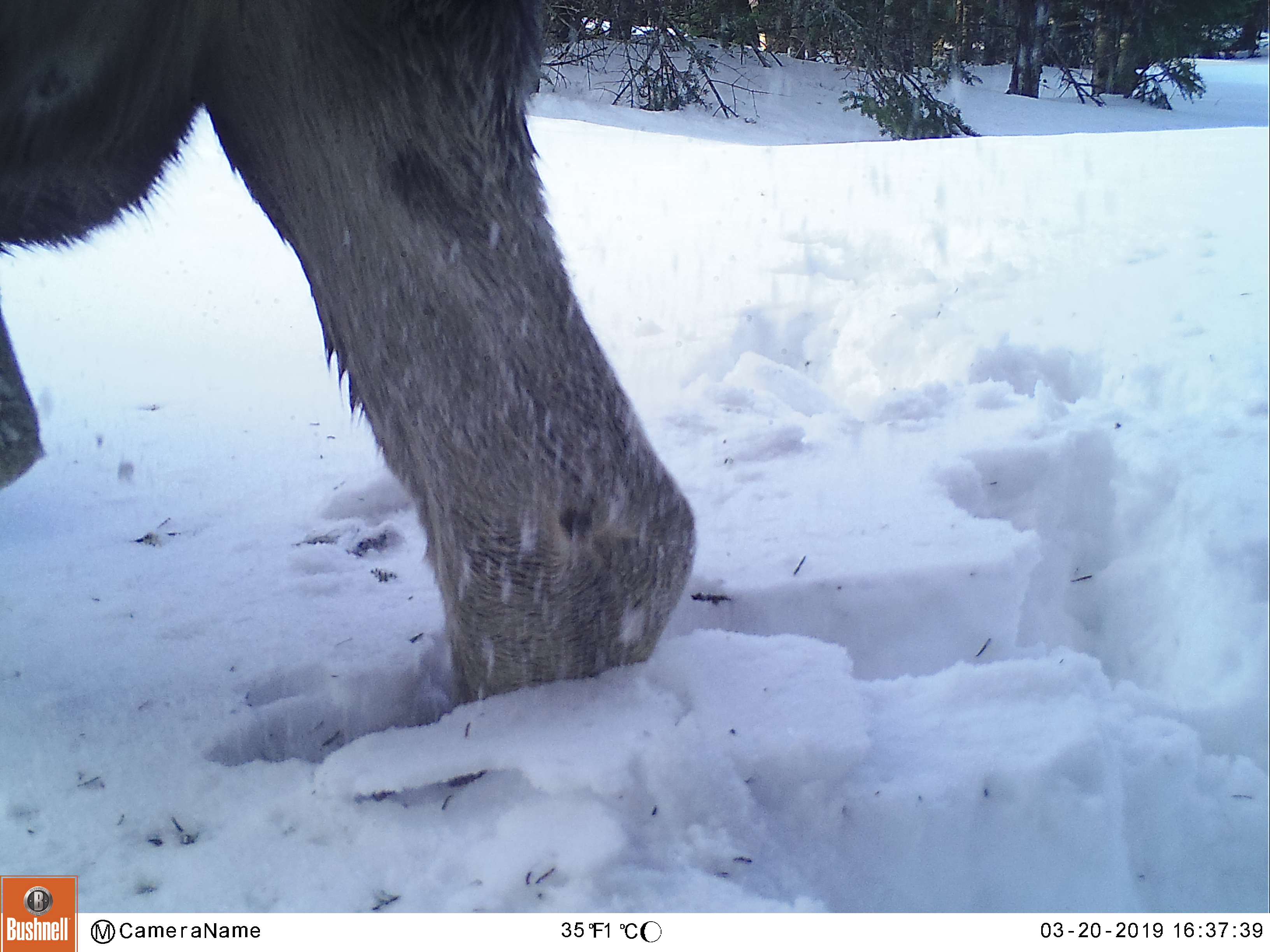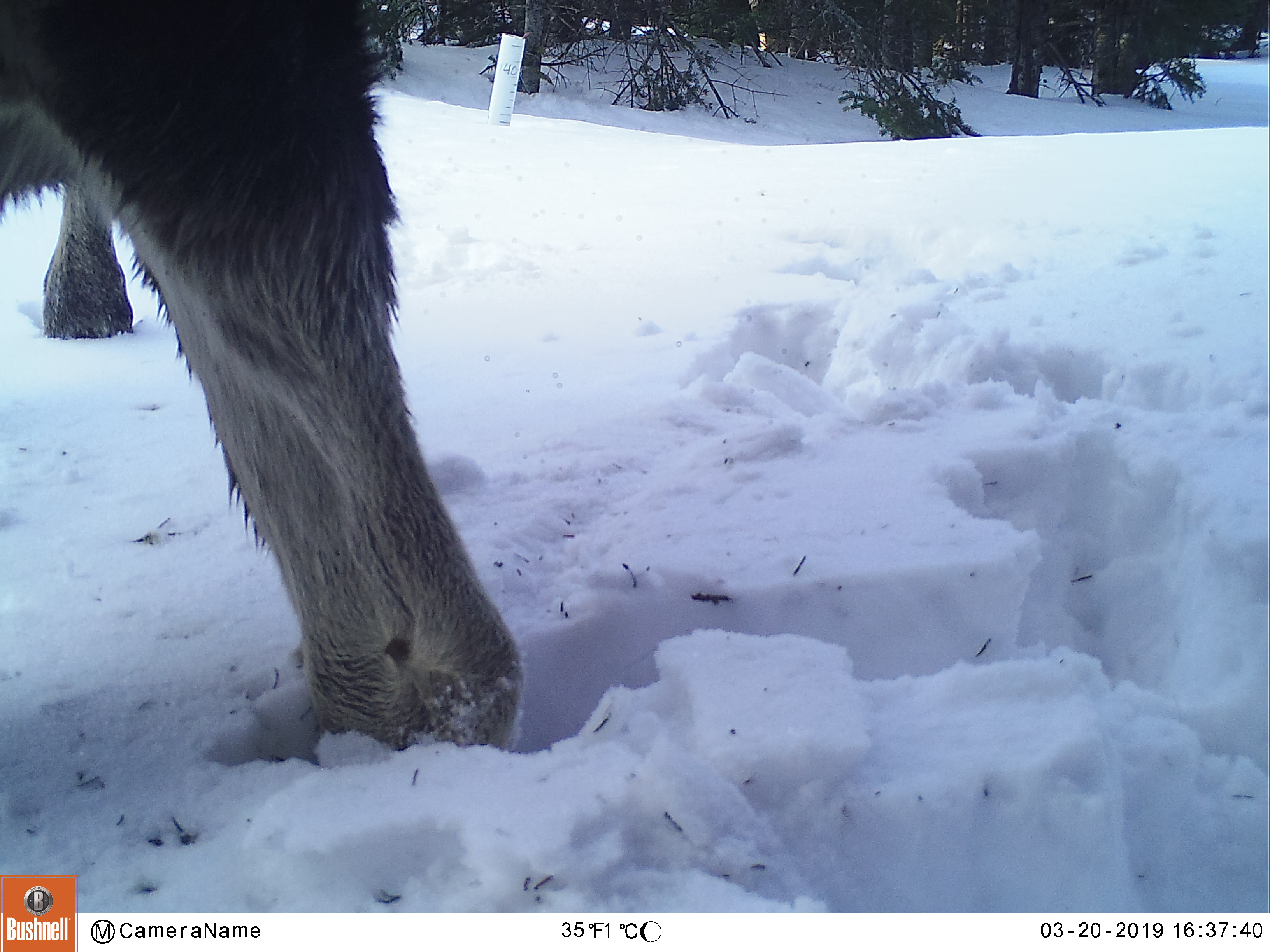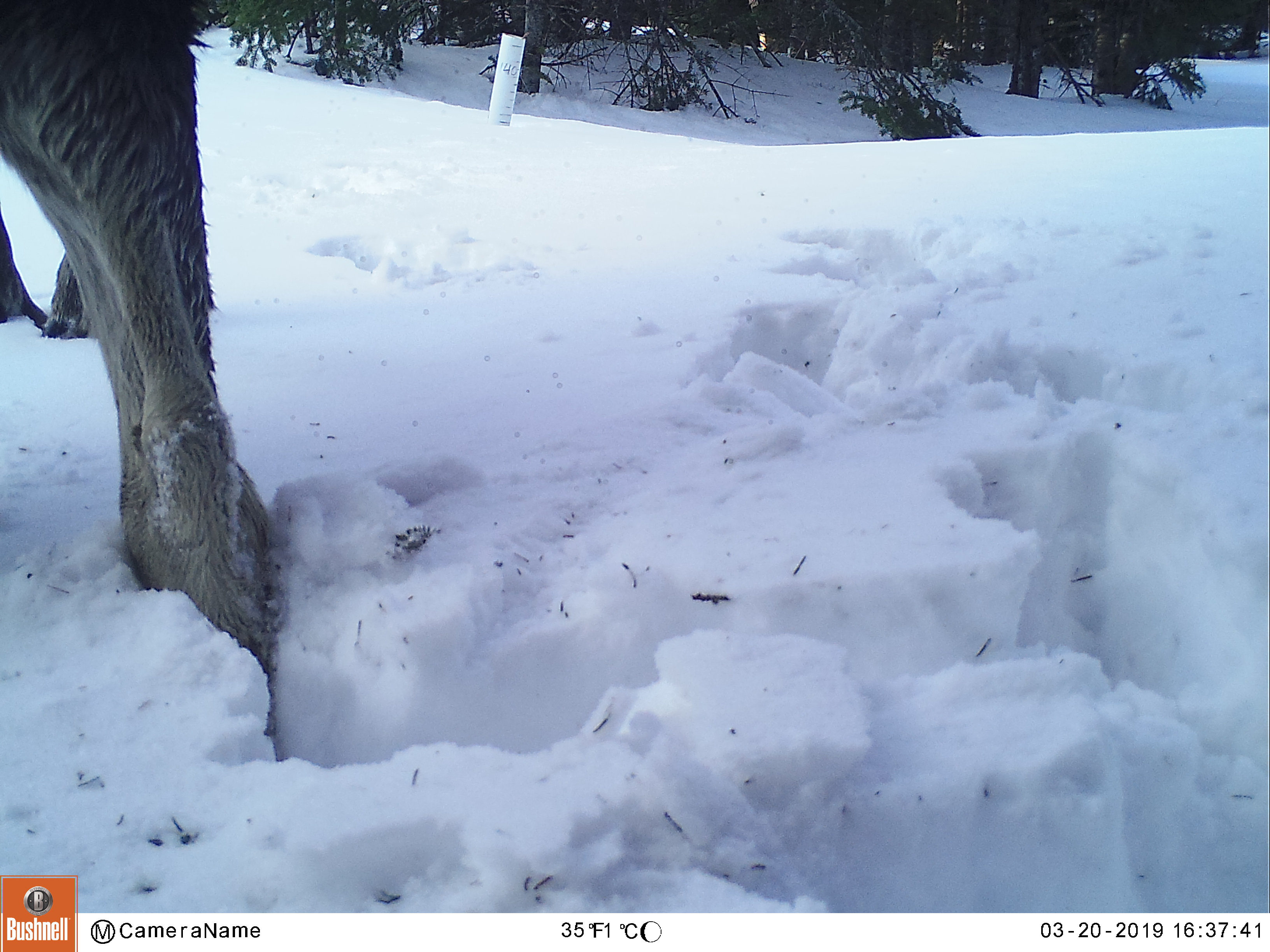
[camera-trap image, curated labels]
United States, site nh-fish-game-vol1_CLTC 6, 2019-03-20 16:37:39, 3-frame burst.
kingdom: Animalia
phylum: Chordata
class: Mammalia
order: Artiodactyla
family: Cervidae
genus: Alces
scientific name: Alces alces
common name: moose